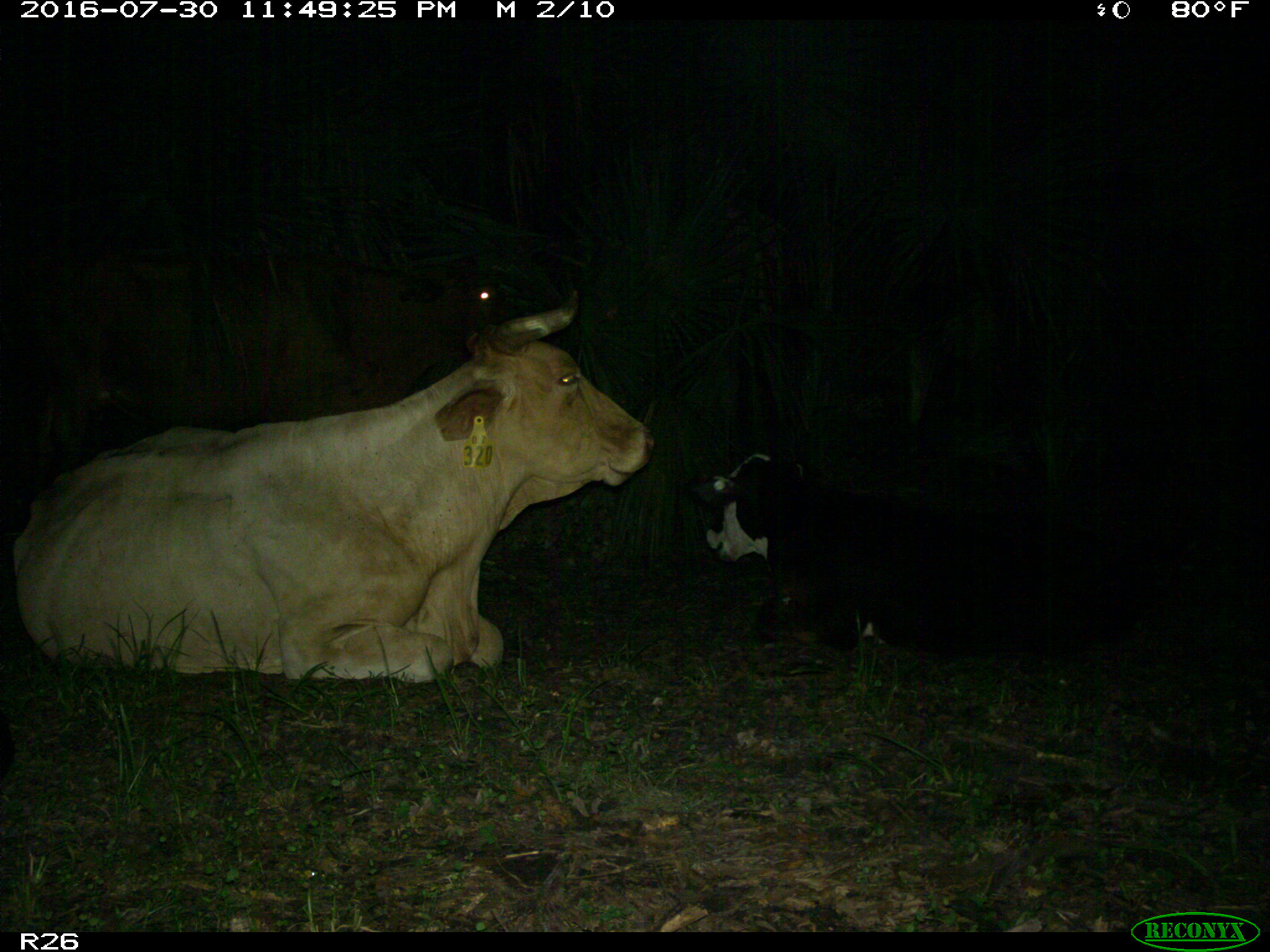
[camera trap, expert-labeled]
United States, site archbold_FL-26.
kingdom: Animalia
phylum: Chordata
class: Mammalia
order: Artiodactyla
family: Bovidae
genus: Bos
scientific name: Bos taurus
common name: domestic cow